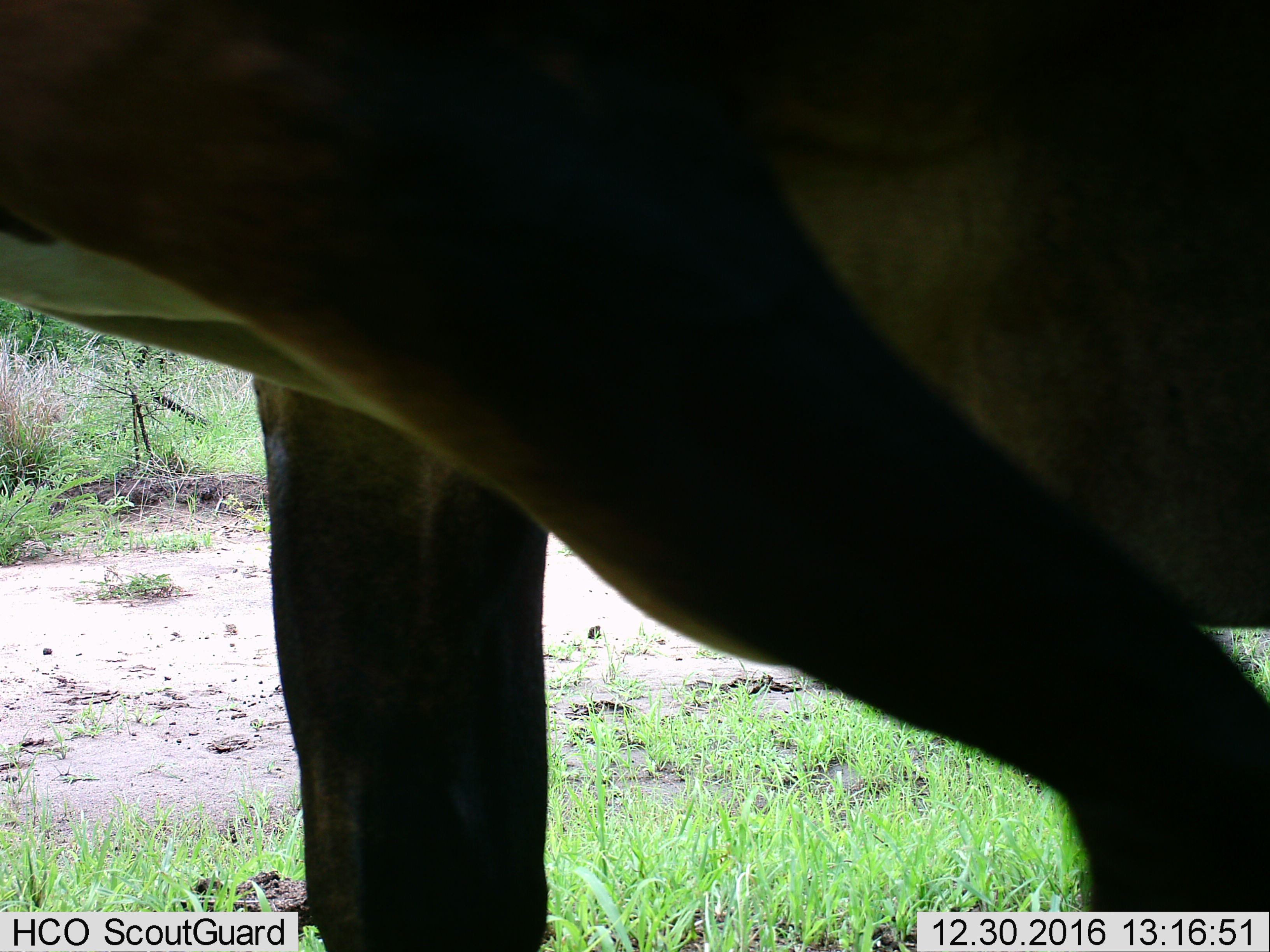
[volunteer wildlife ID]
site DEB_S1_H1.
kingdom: Animalia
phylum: Chordata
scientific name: Vertebrata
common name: domestic animal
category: domesticanimal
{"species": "domesticanimal (domestic animal) (Vertebrata)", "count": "1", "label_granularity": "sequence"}